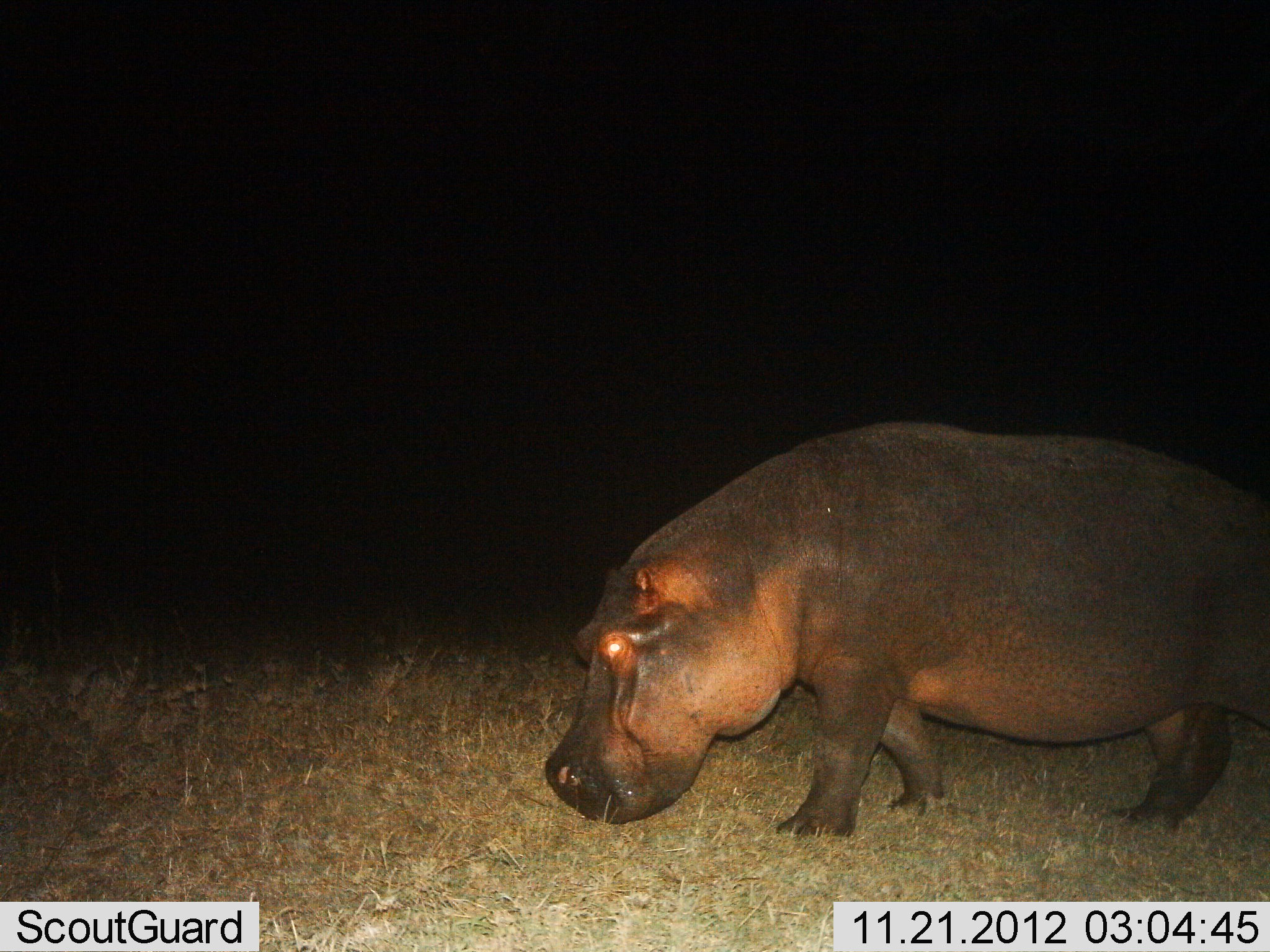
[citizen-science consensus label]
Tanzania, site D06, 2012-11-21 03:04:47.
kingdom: Animalia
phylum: Chordata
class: Mammalia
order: Artiodactyla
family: Hippopotamidae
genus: Hippopotamus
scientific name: Hippopotamus amphibius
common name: hippopotamus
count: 1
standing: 17%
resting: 0%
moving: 79%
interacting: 0%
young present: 0%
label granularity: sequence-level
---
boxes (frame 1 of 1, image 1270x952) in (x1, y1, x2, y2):
animal: (544, 423, 1270, 842)